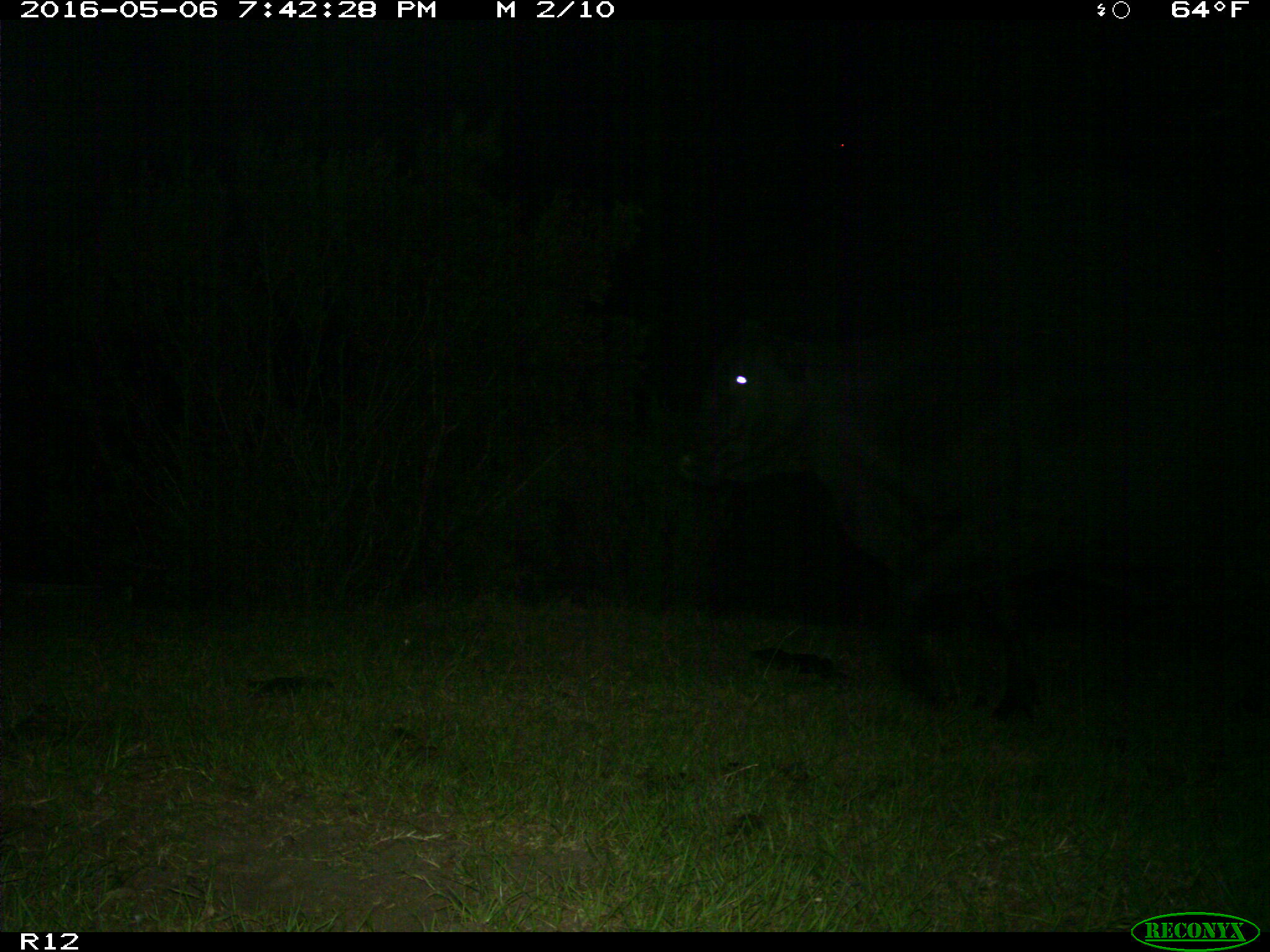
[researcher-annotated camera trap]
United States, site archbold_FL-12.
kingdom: Animalia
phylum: Chordata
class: Mammalia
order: Artiodactyla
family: Bovidae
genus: Bos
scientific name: Bos taurus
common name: domestic cow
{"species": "Bos taurus (domestic cow)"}